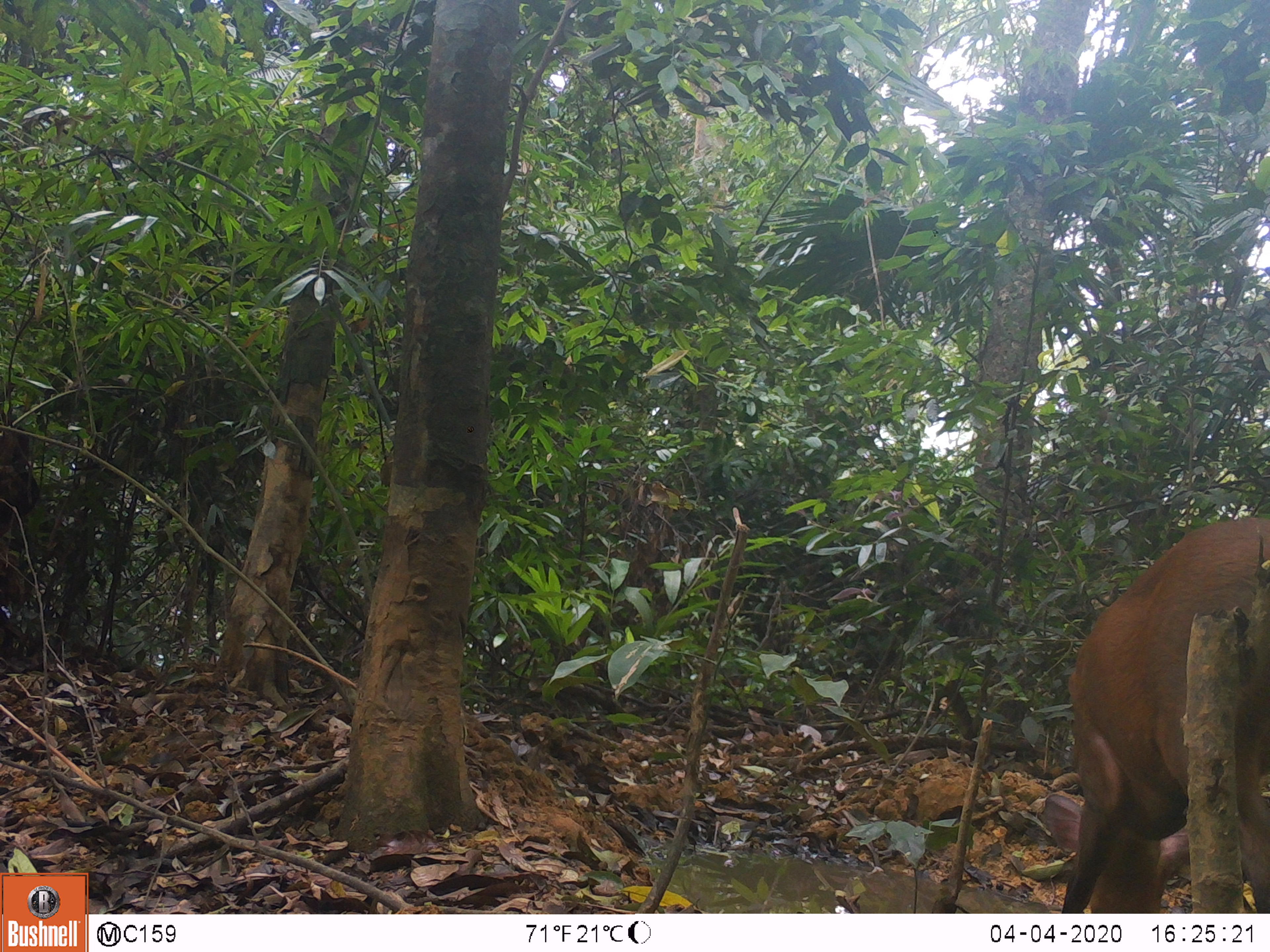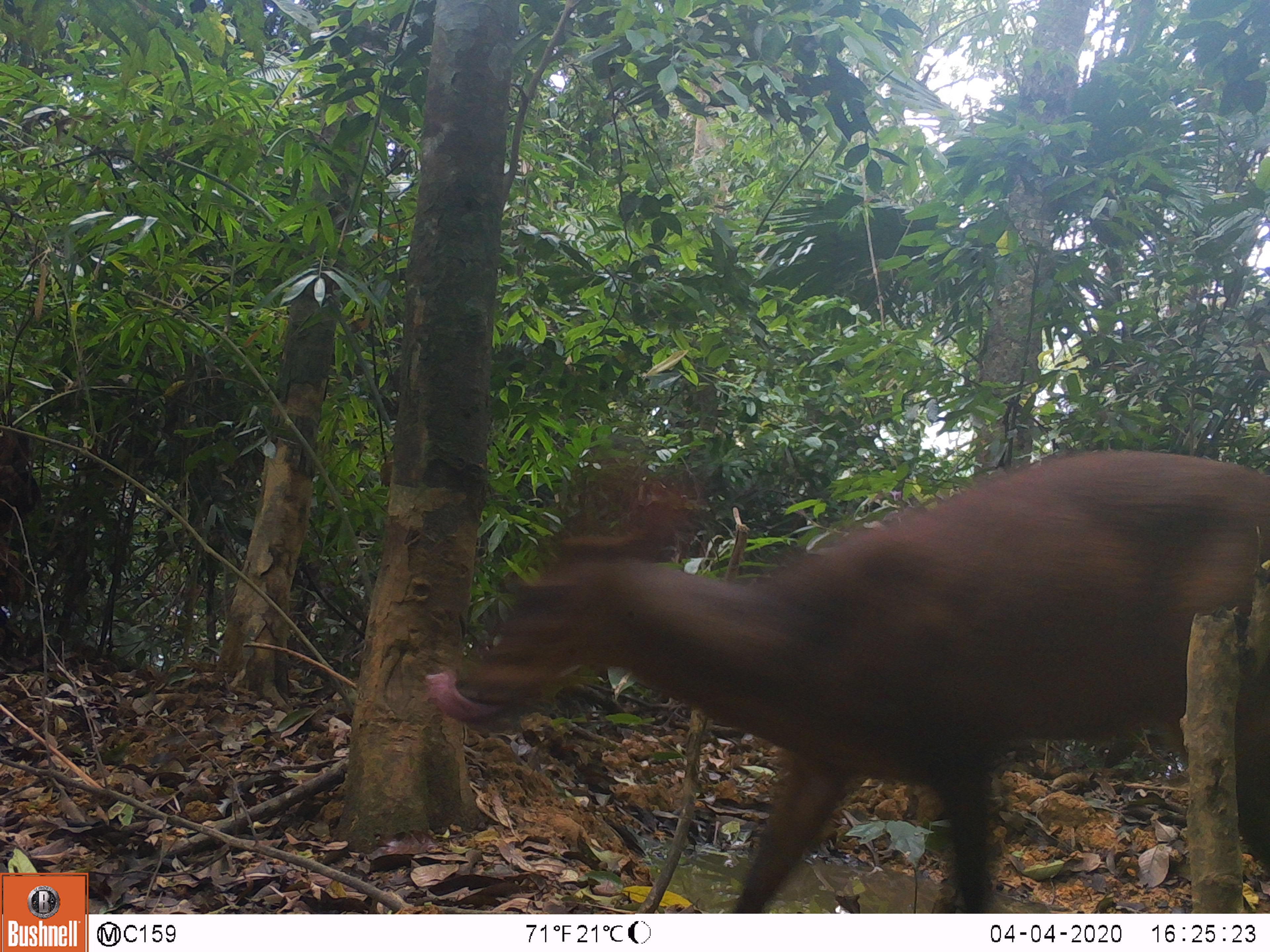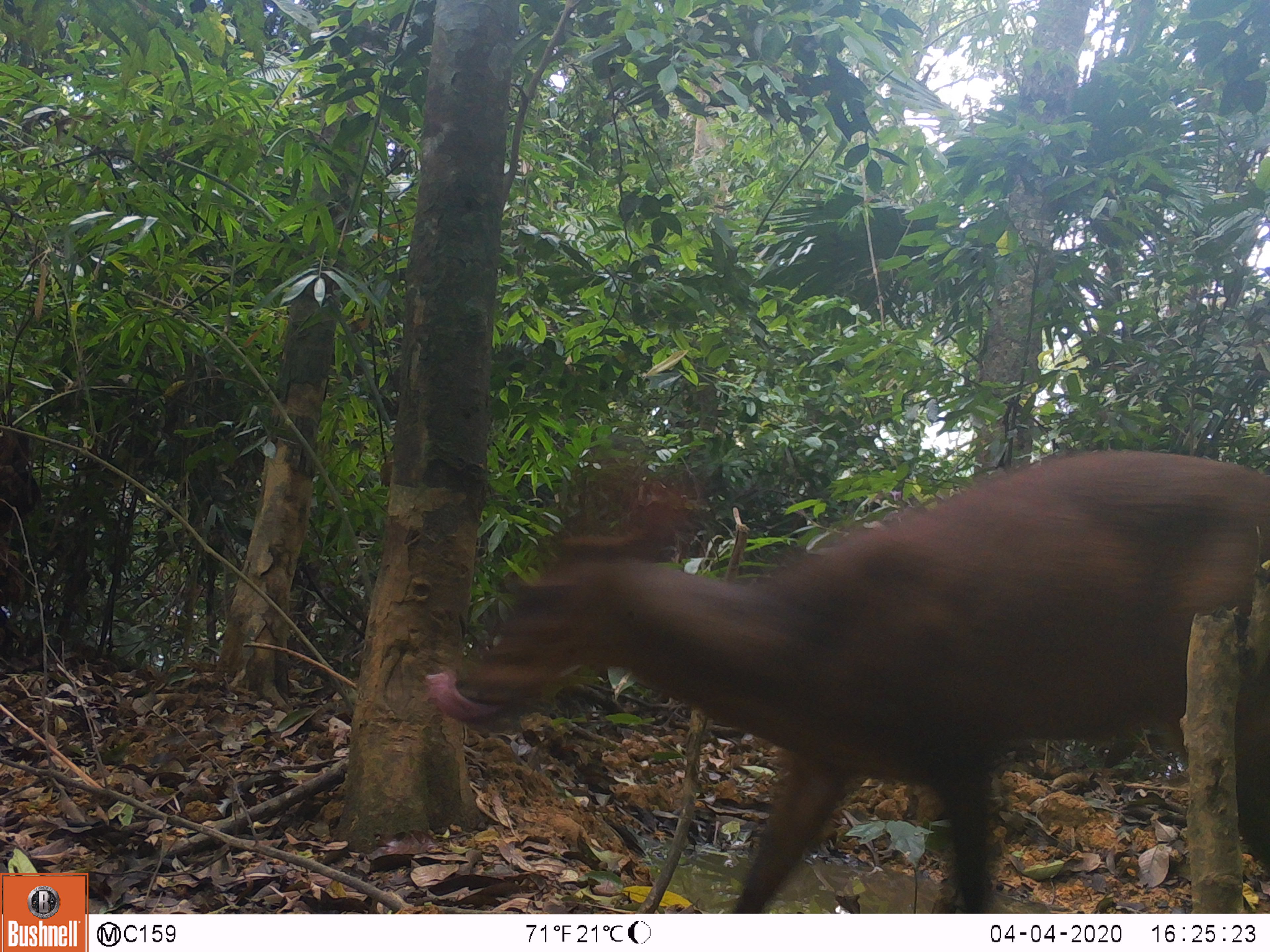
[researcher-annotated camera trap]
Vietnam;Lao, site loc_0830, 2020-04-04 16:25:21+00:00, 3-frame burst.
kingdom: Animalia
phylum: Chordata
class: Mammalia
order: Artiodactyla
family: Cervidae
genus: Muntiacus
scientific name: Muntiacus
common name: muntjacs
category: unidentified muntjac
Unidentified muntjac (muntjacs) (Muntiacus). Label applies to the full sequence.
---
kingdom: Animalia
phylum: Chordata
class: Mammalia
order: Artiodactyla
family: Cervidae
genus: Muntiacus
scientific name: Muntiacus muntjak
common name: red muntjac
Red muntjac (Muntiacus muntjak). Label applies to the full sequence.